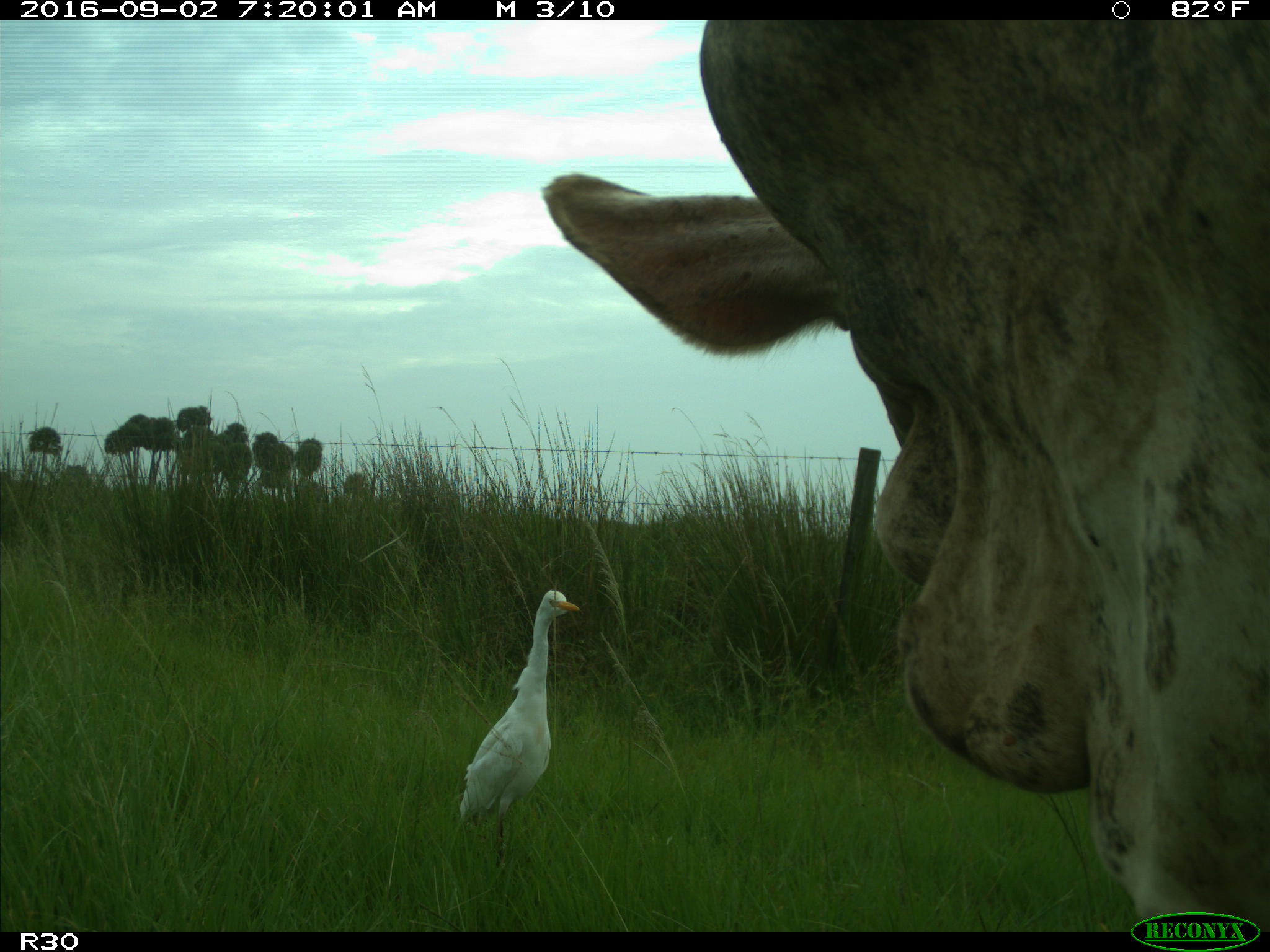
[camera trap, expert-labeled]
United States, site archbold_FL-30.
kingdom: Animalia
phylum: Chordata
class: Mammalia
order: Artiodactyla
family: Bovidae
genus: Bos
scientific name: Bos taurus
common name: domestic cow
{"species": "Bos taurus (domestic cow)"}